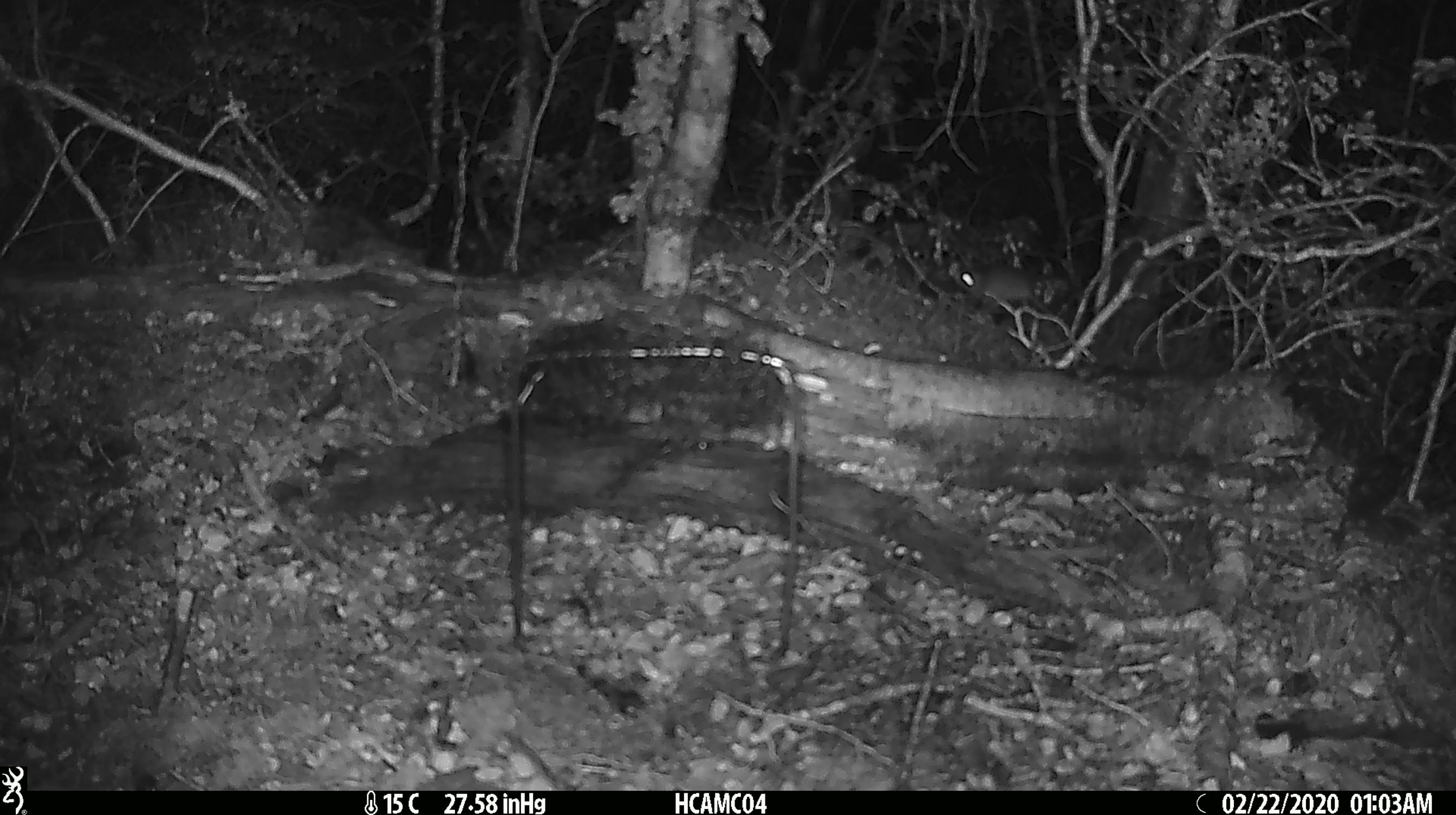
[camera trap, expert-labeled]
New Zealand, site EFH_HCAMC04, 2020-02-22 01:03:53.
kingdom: Animalia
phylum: Chordata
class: Mammalia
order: Rodentia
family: Muridae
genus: Mus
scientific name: Mus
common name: mouse